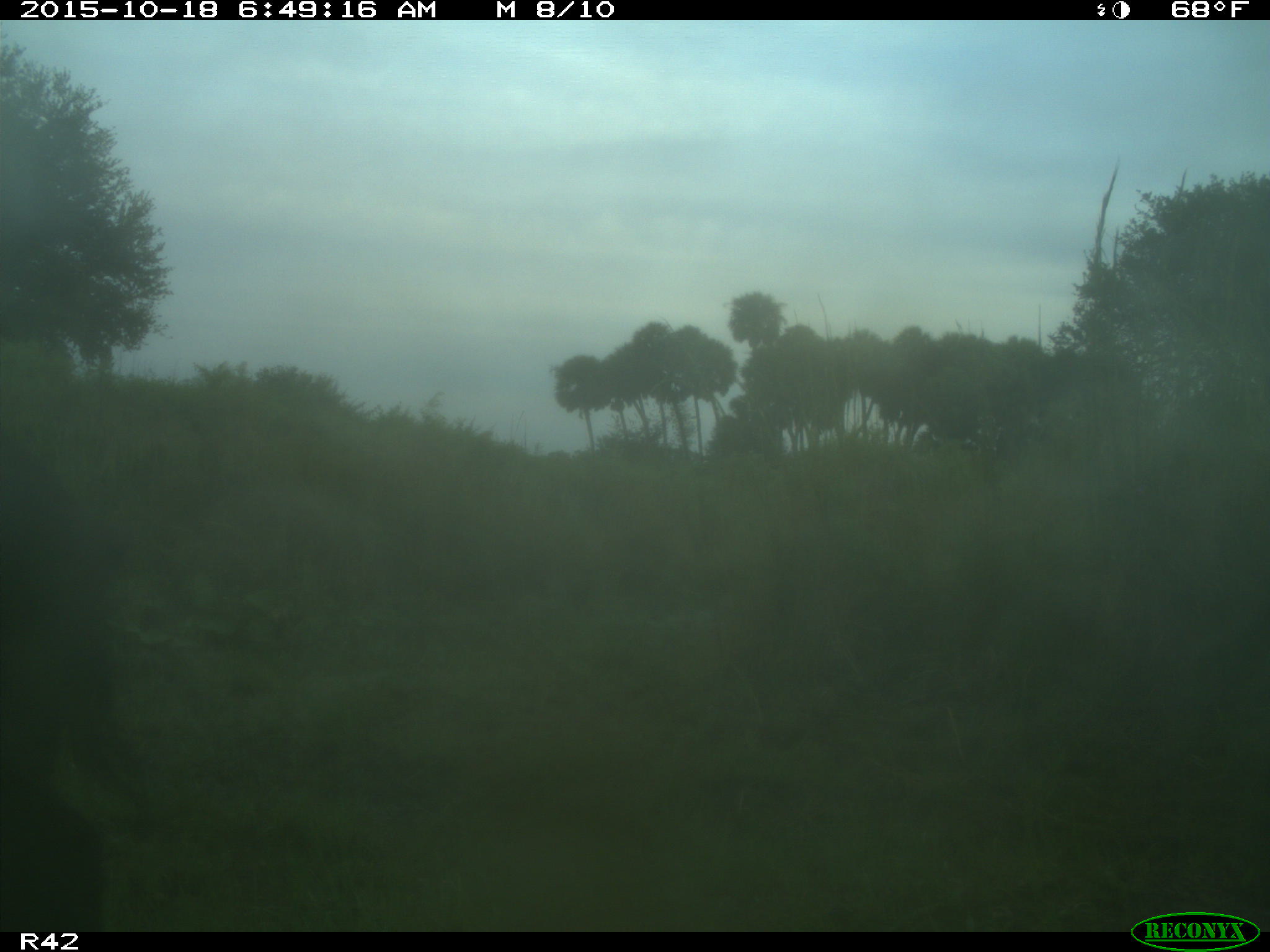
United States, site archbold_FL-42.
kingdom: Animalia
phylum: Chordata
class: Mammalia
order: Artiodactyla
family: Suidae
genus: Sus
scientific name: Sus scrofa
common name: wild boar